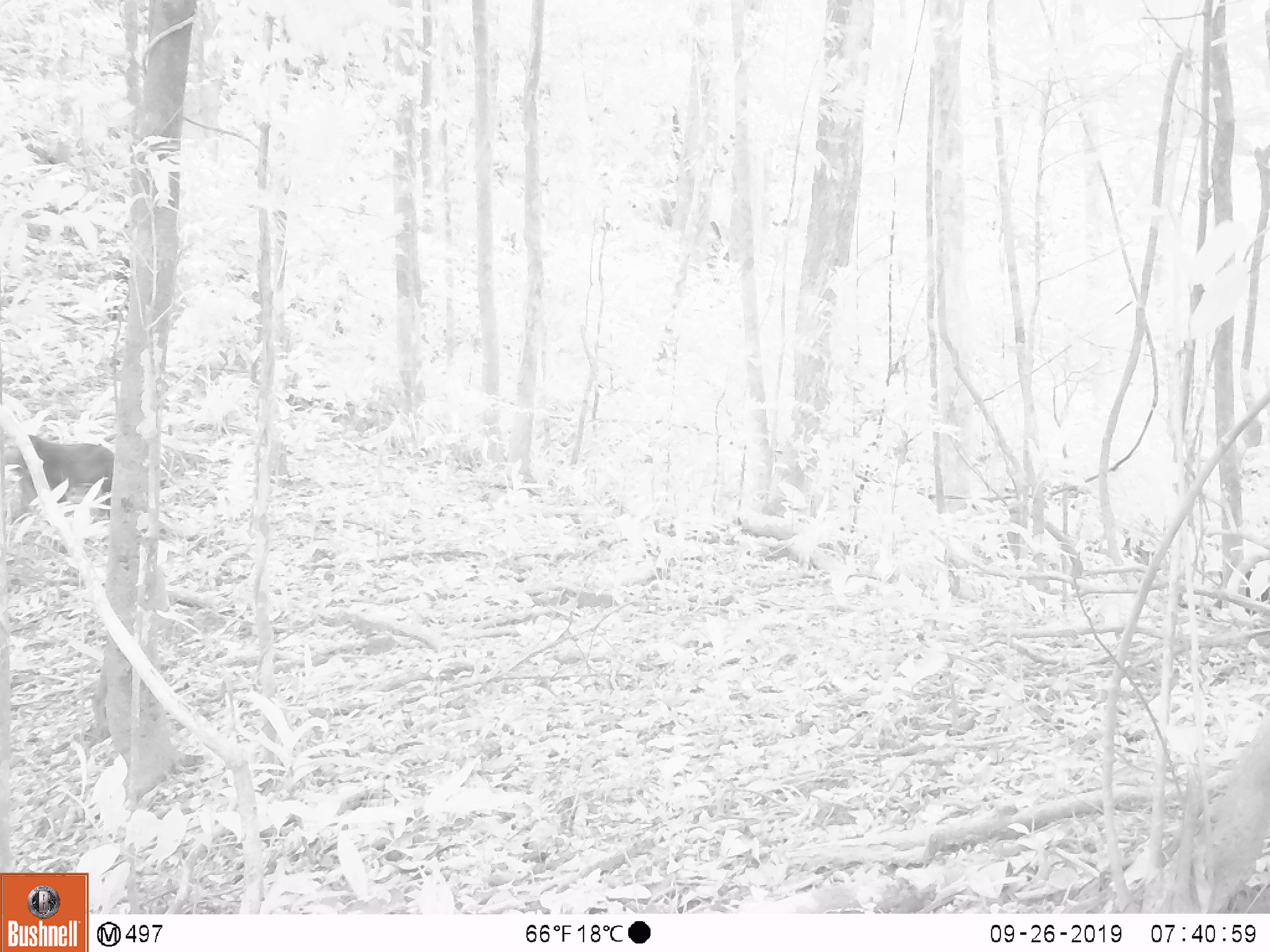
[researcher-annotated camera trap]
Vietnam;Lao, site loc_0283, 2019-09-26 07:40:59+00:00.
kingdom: Animalia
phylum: Chordata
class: Mammalia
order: Primates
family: Cercopithecidae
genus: Macaca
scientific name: Macaca arctoides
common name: stump-tailed macaque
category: stump tailed macaque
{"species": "stump tailed macaque (stump-tailed macaque) (Macaca arctoides)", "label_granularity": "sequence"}